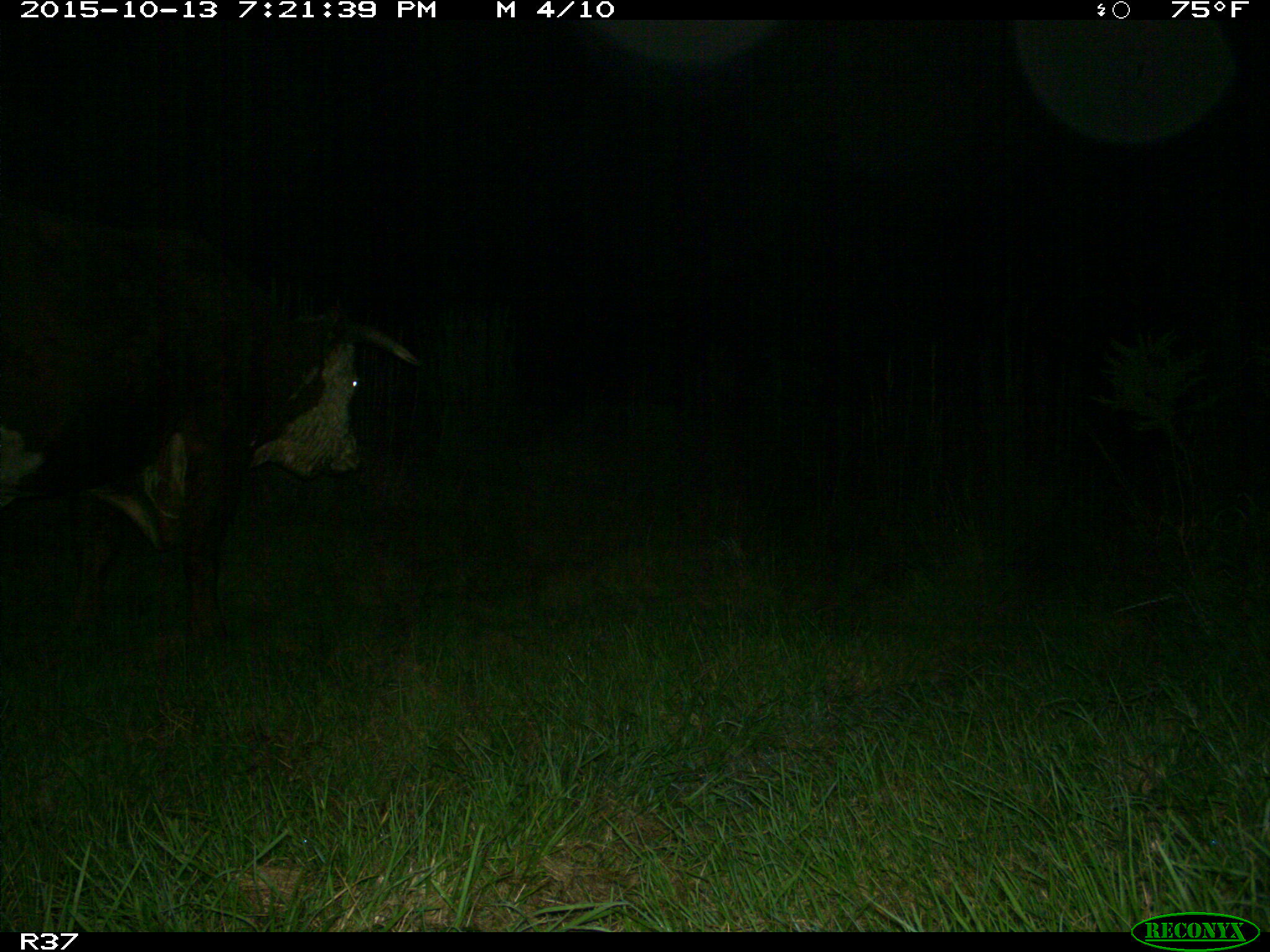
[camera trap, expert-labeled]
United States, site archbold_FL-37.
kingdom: Animalia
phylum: Chordata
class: Mammalia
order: Artiodactyla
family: Bovidae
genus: Bos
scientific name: Bos taurus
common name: domestic cow